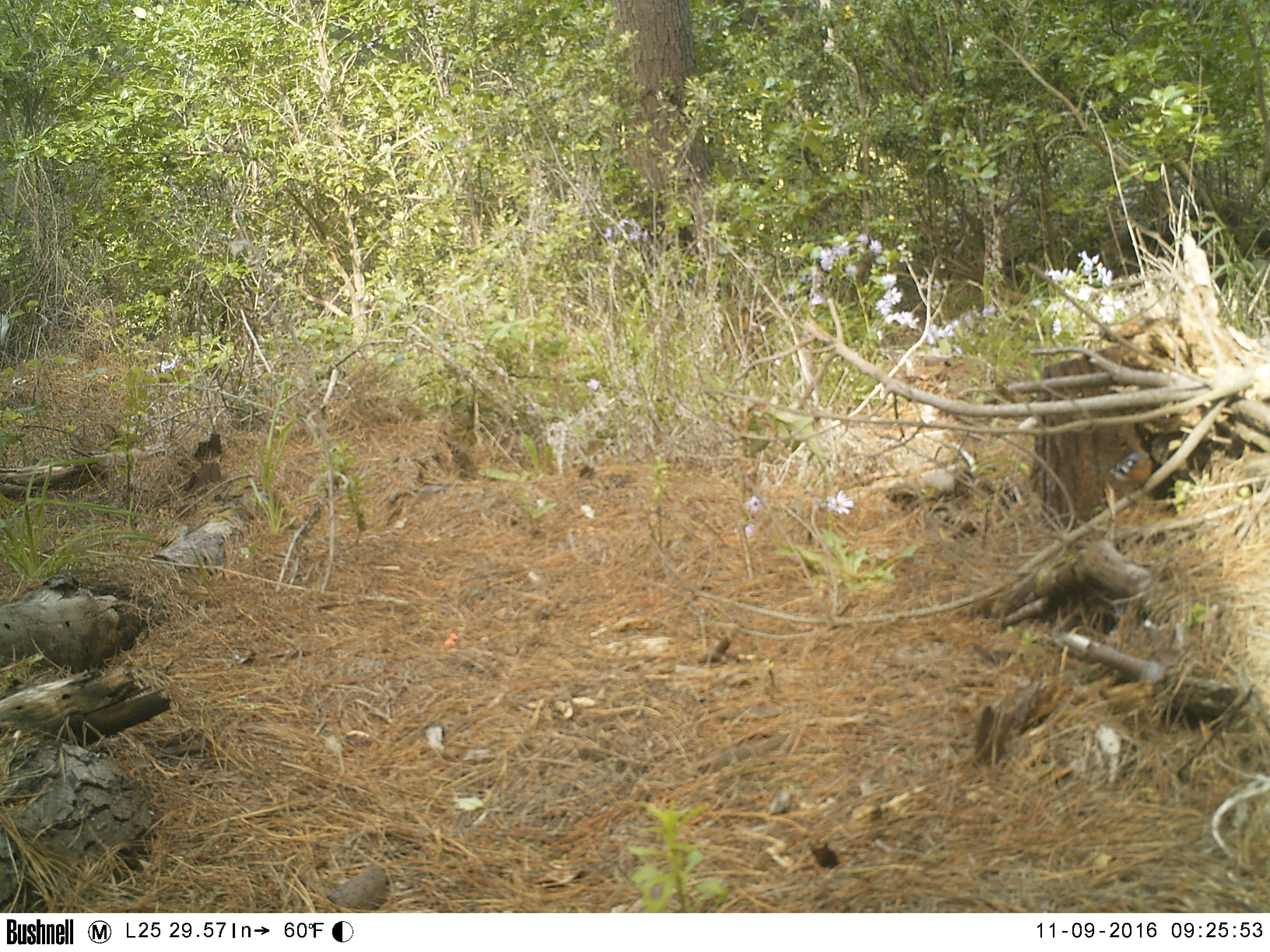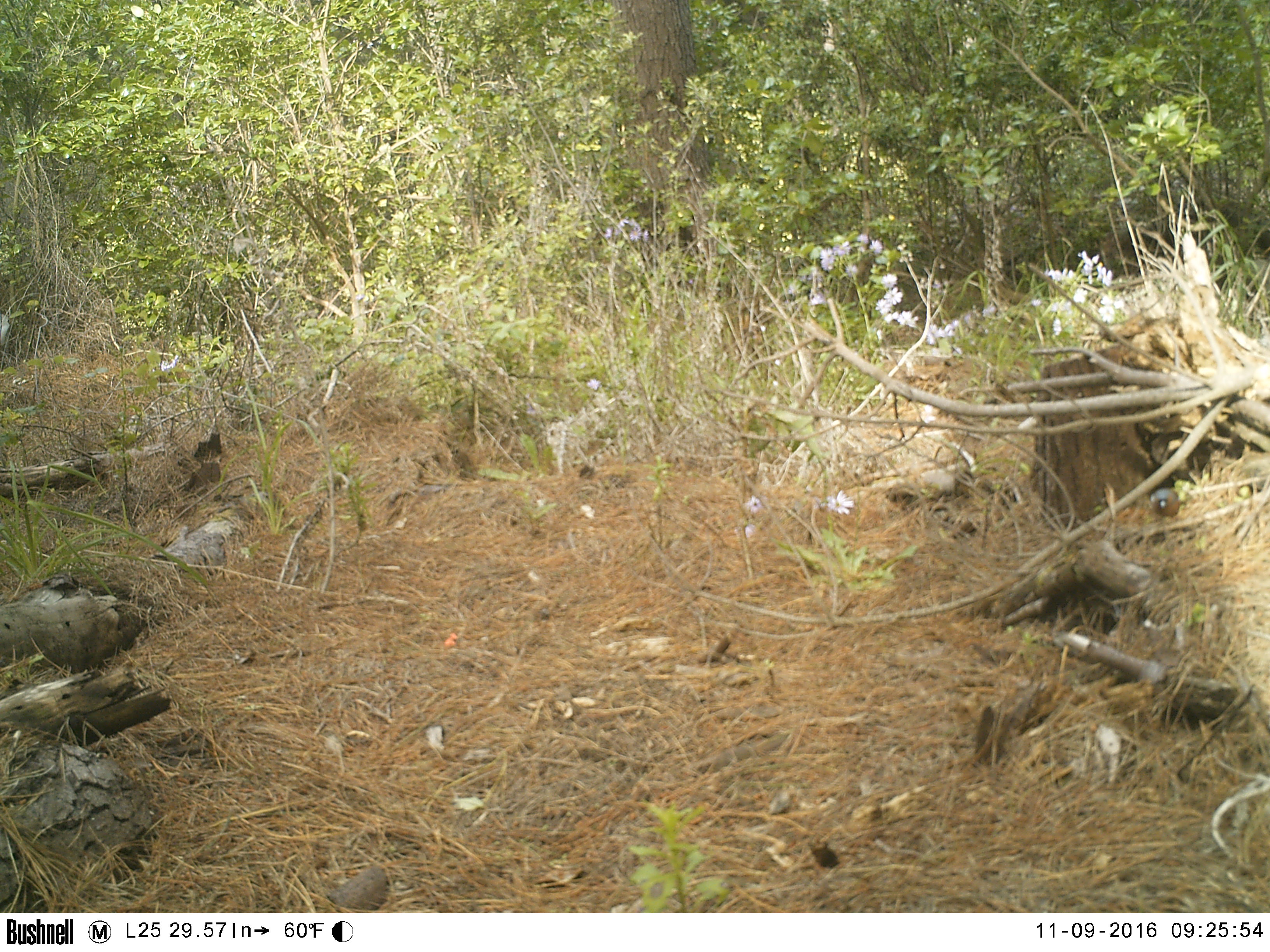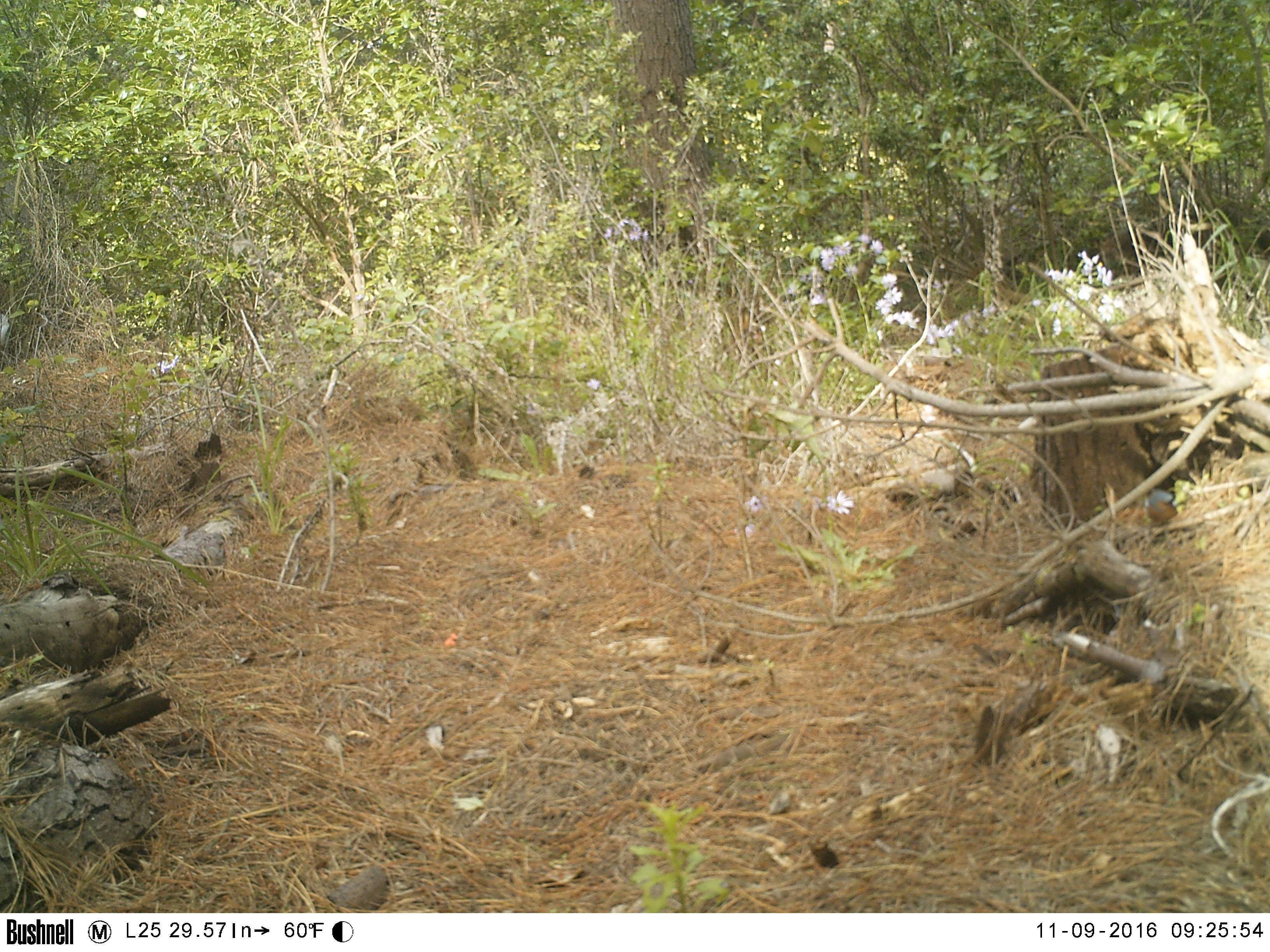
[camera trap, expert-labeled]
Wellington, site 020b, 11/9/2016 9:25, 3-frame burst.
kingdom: Animalia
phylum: Chordata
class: Aves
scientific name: Aves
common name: bird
Bird (Aves).